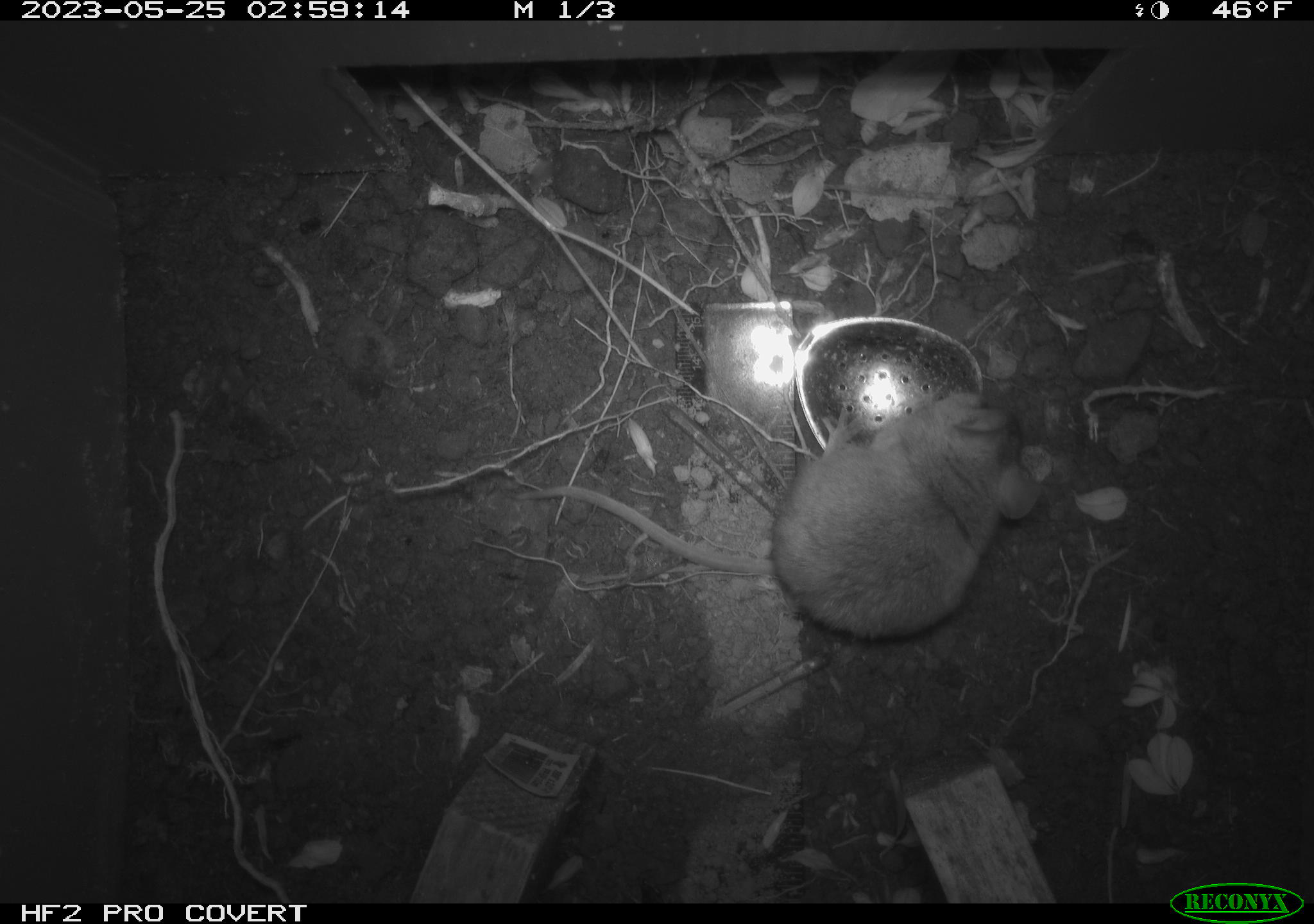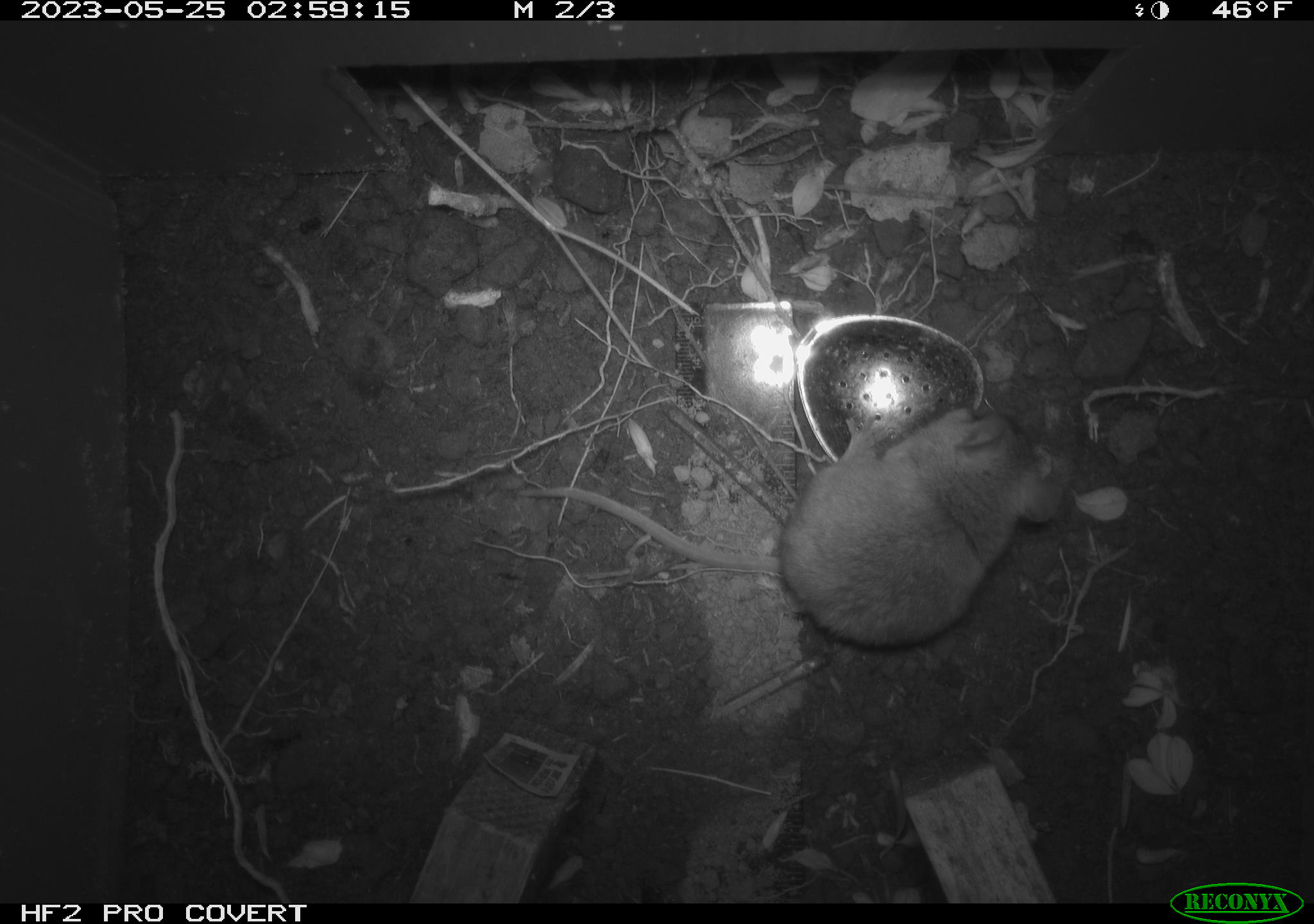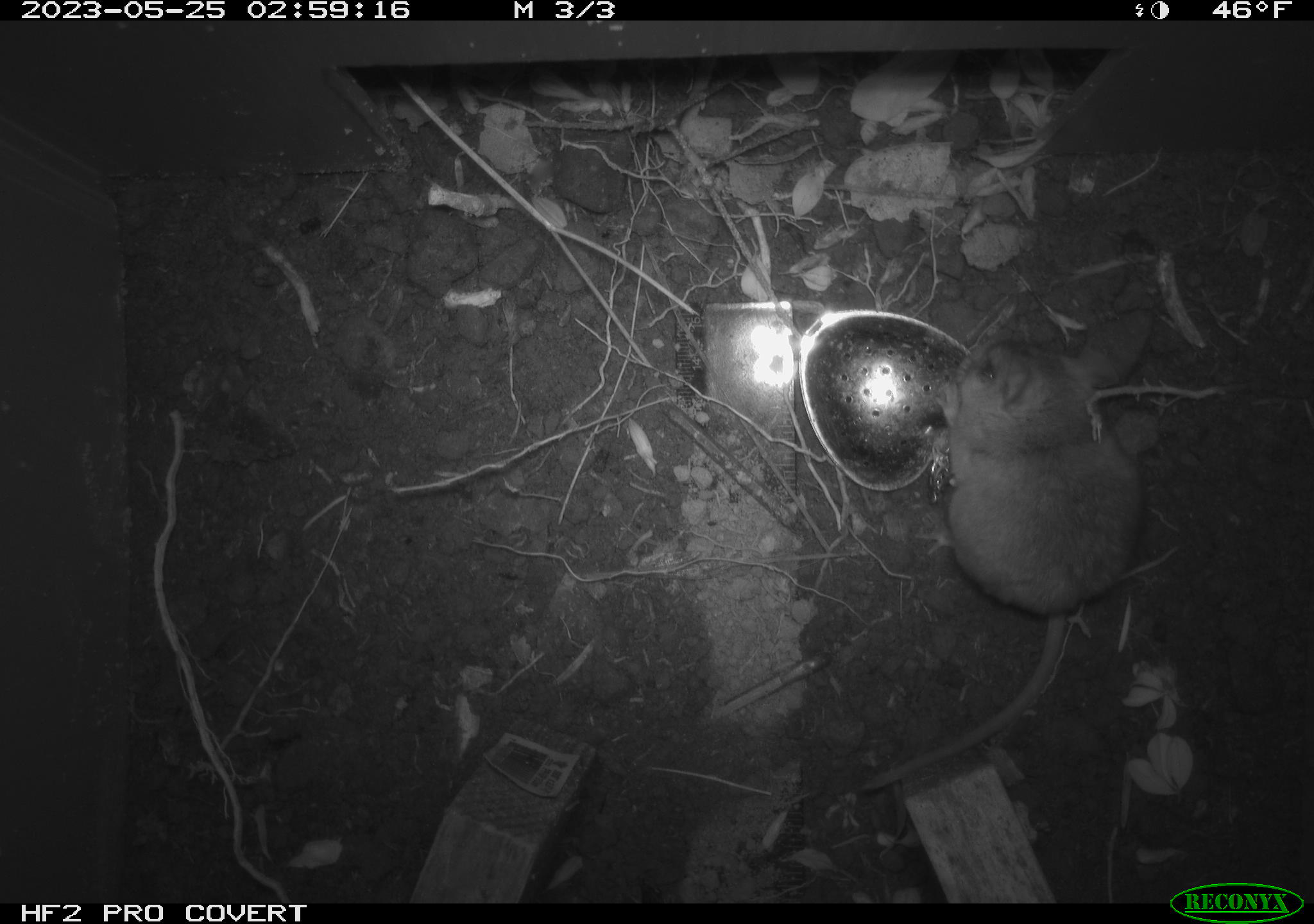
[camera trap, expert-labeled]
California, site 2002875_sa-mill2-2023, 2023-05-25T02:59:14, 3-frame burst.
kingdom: Animalia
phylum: Chordata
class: Mammalia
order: Rodentia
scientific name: Rodentia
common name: mouse species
Mouse species (Rodentia).